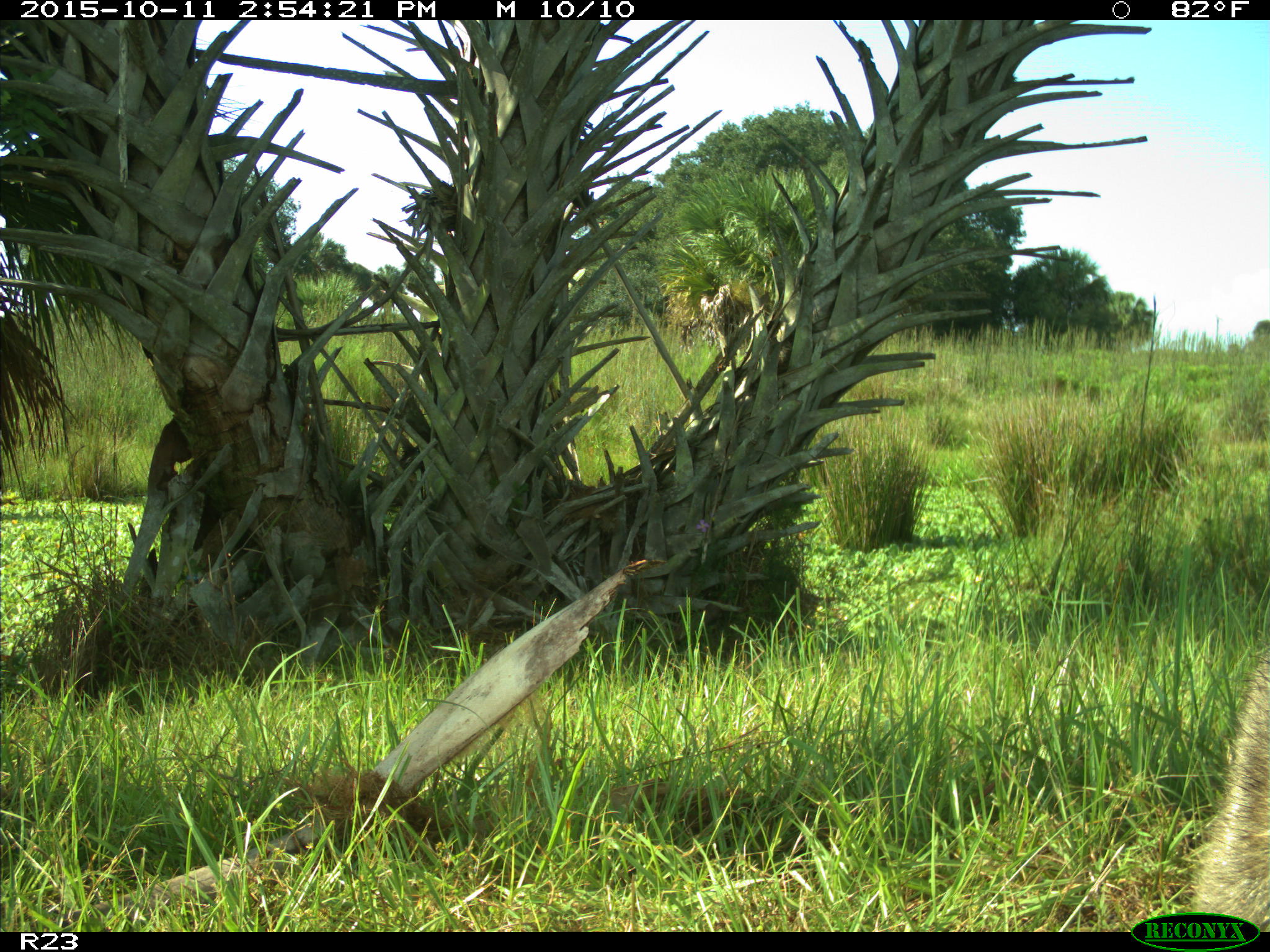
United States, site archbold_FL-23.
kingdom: Animalia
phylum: Chordata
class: Mammalia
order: Carnivora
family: Procyonidae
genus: Procyon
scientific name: Procyon lotor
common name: common raccoon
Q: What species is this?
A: Procyon lotor (common raccoon).